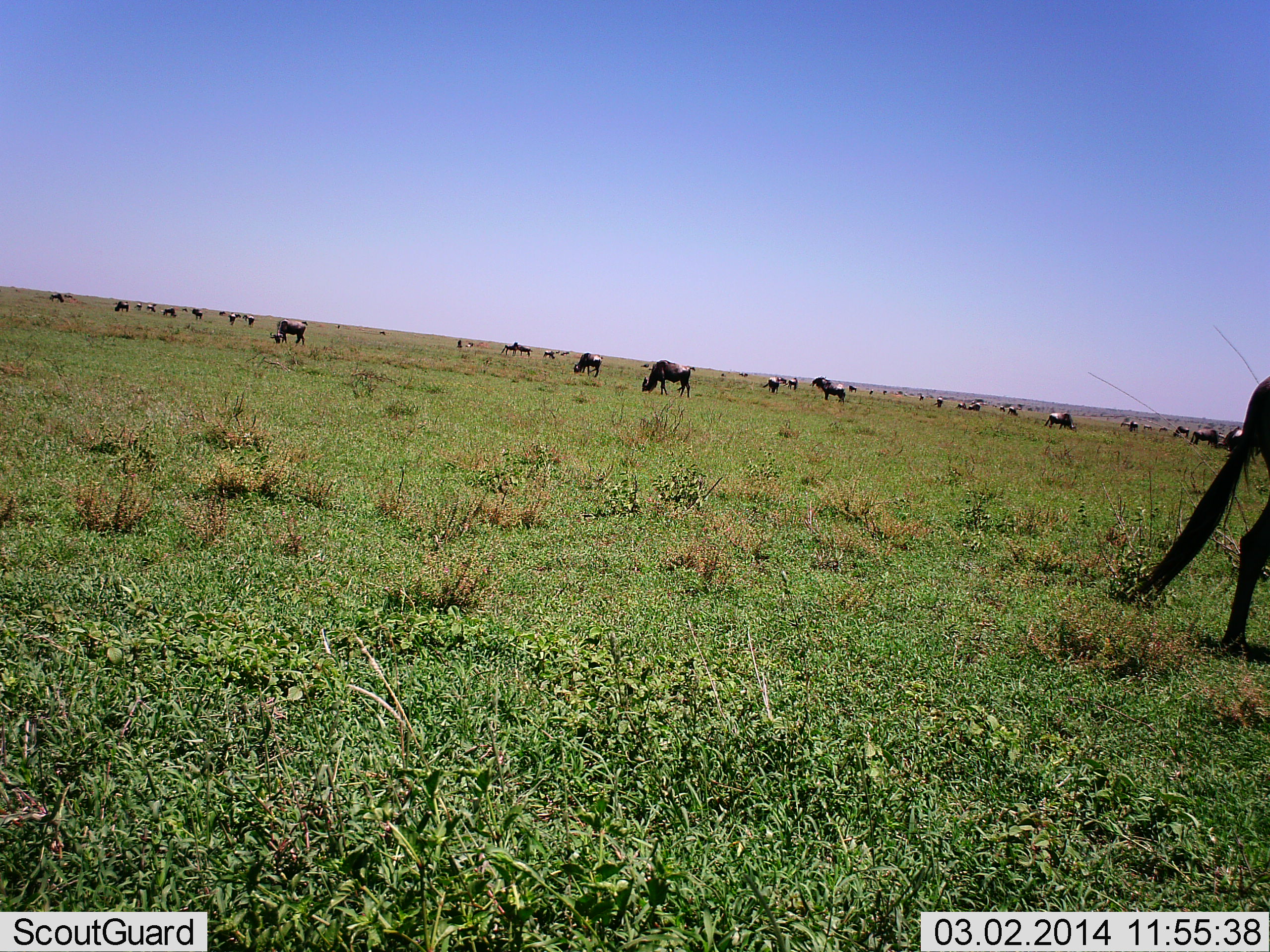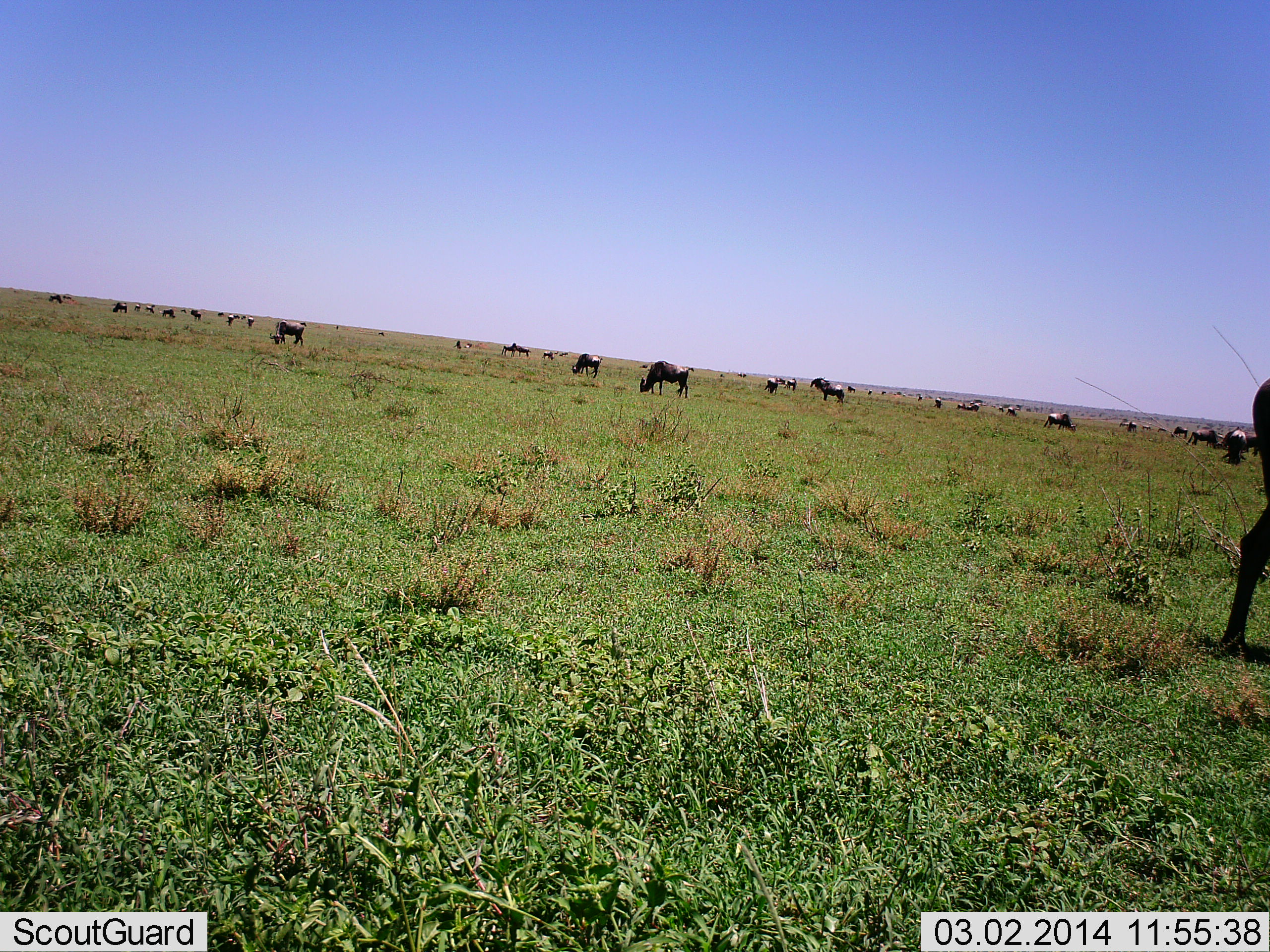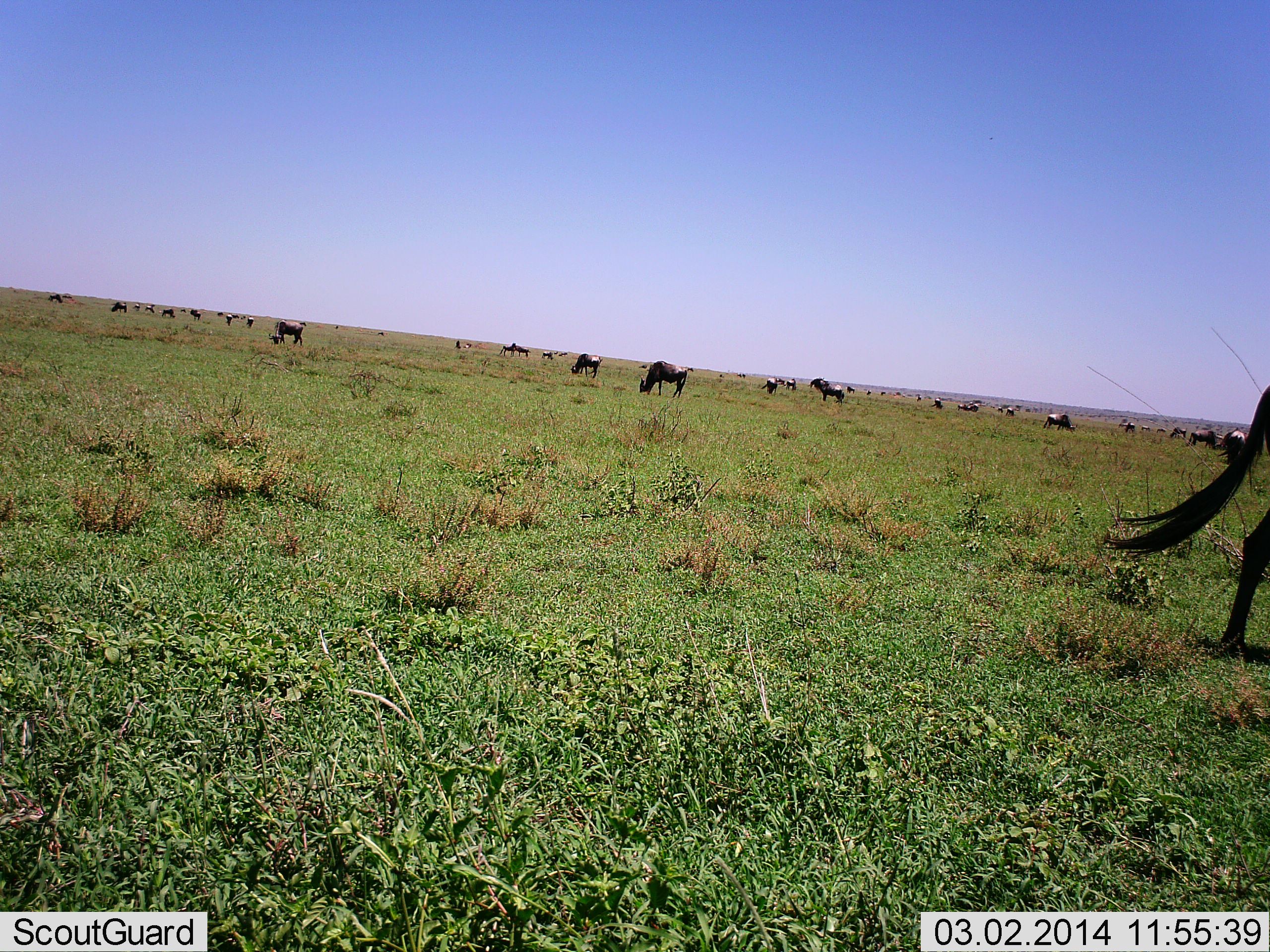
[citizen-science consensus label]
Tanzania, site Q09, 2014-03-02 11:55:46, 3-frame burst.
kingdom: Animalia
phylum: Chordata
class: Mammalia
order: Artiodactyla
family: Bovidae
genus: Connochaetes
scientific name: Connochaetes taurinus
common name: blue wildebeest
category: wildebeest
Wildebeest (blue wildebeest) (Connochaetes taurinus), count 11-50. Behavior (volunteer vote fractions): standing 40%, resting 0%, moving 20%, interacting 0%. Young present (vote fraction): 0%. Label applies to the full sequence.